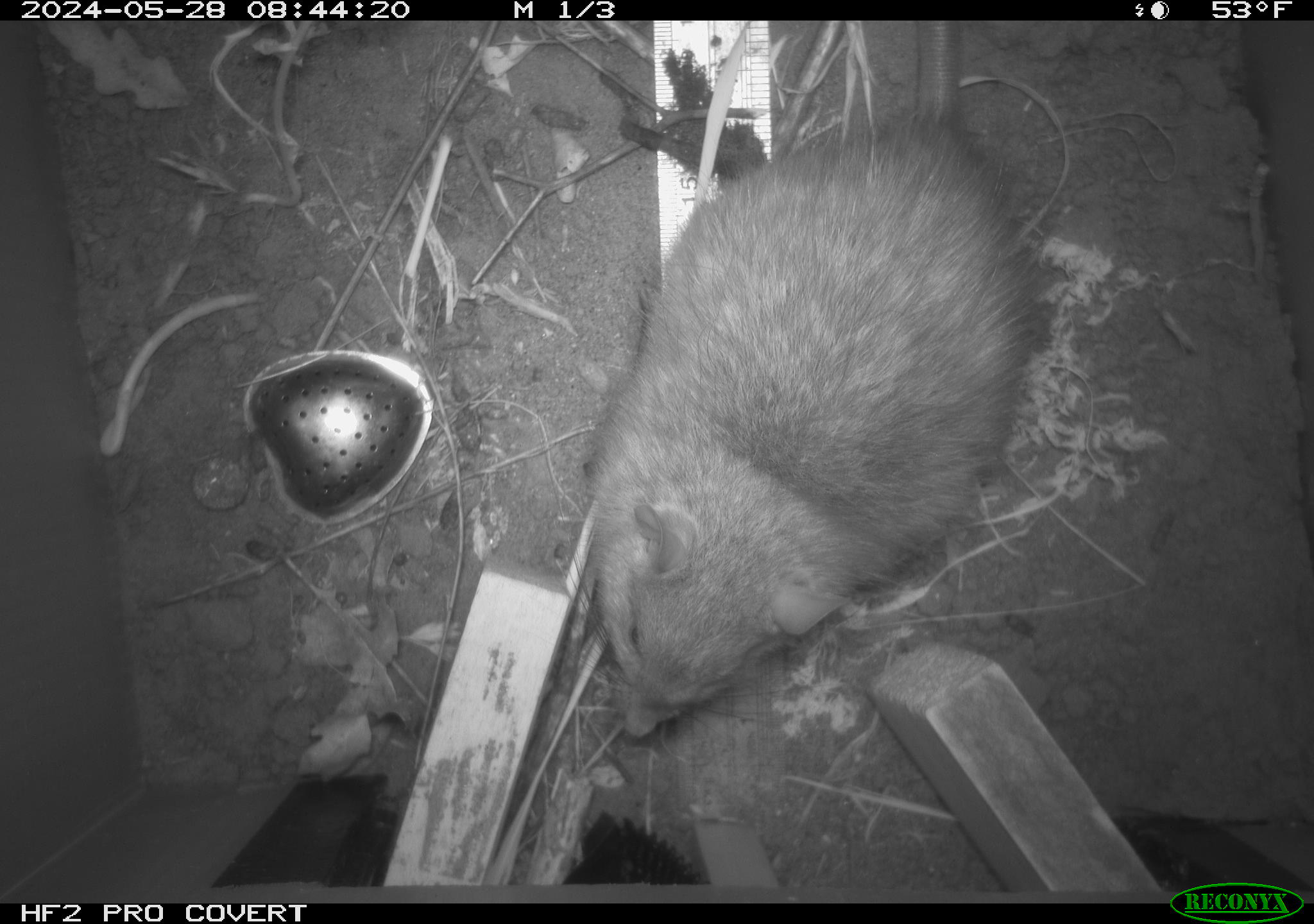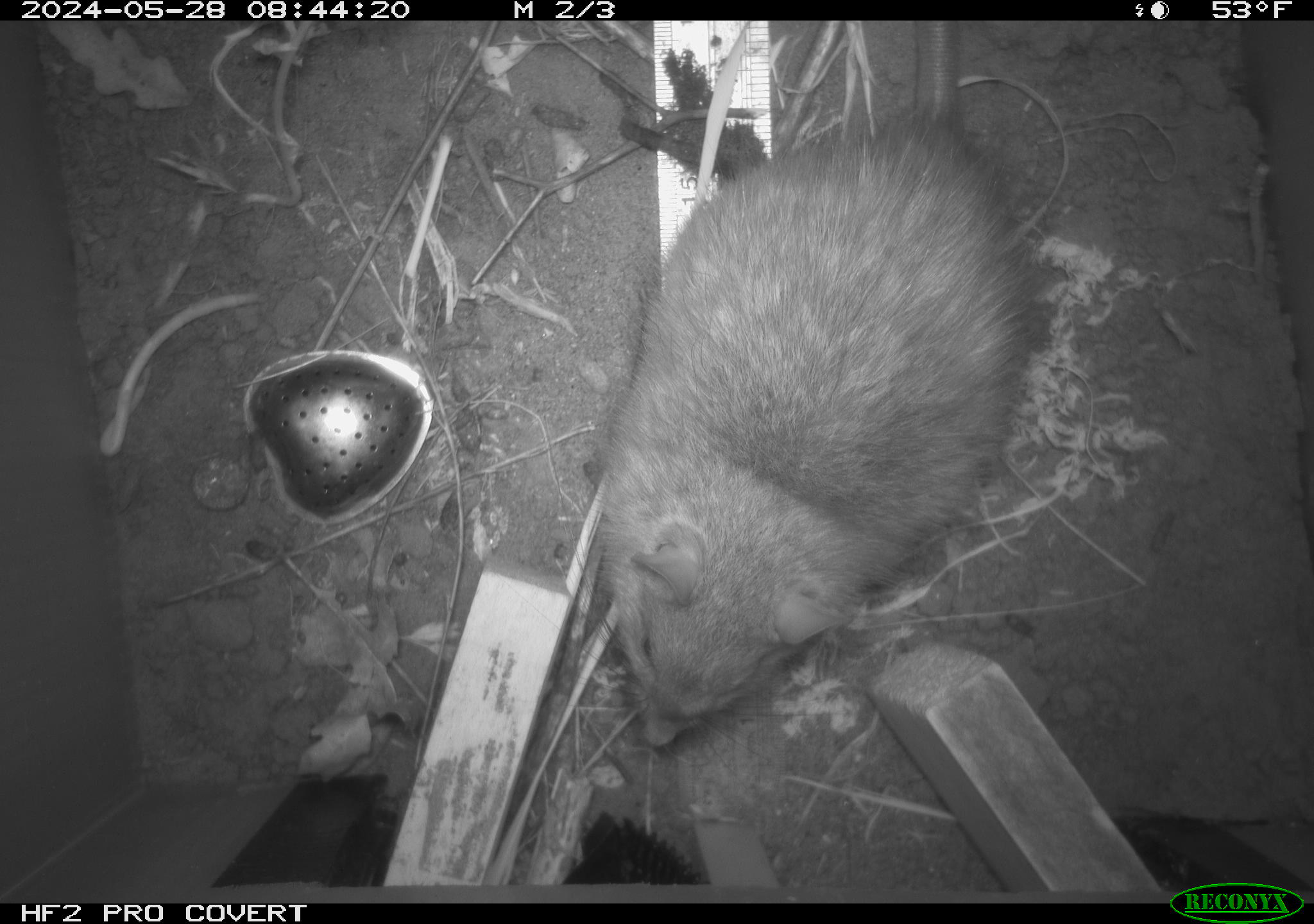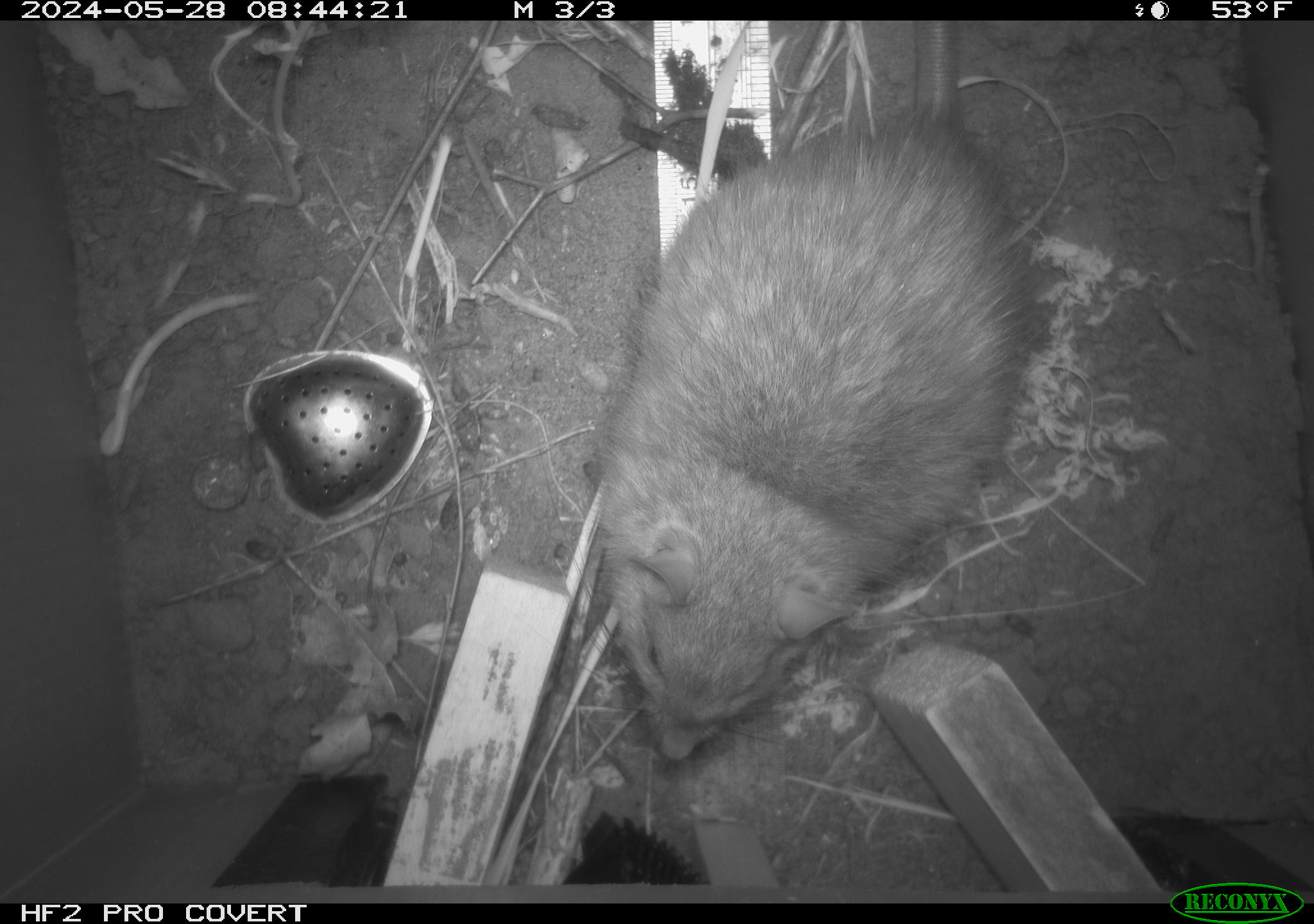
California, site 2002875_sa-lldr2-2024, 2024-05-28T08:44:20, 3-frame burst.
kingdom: Animalia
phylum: Chordata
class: Mammalia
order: Rodentia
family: Muridae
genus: Rattus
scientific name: Rattus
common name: rat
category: rattus species